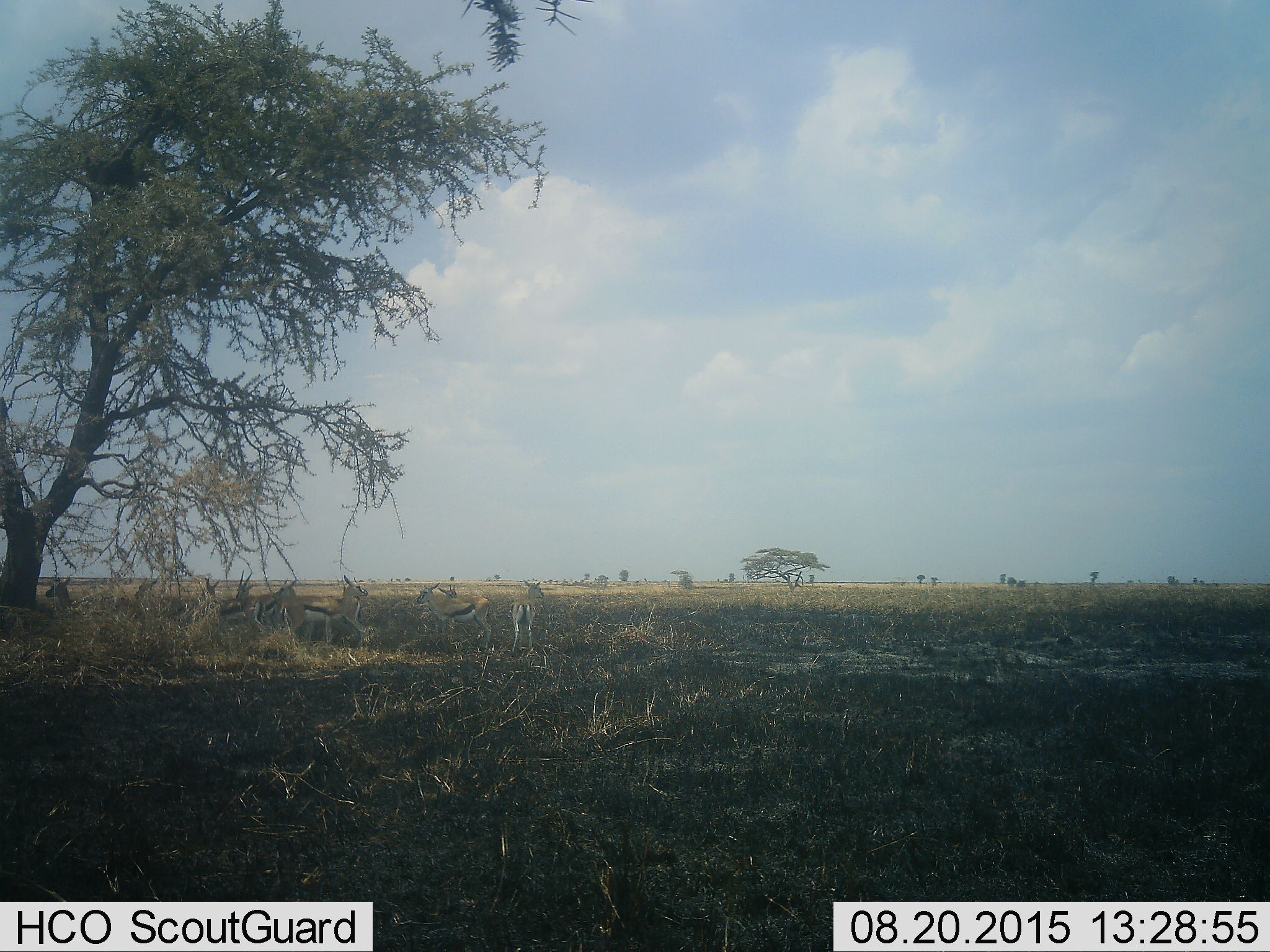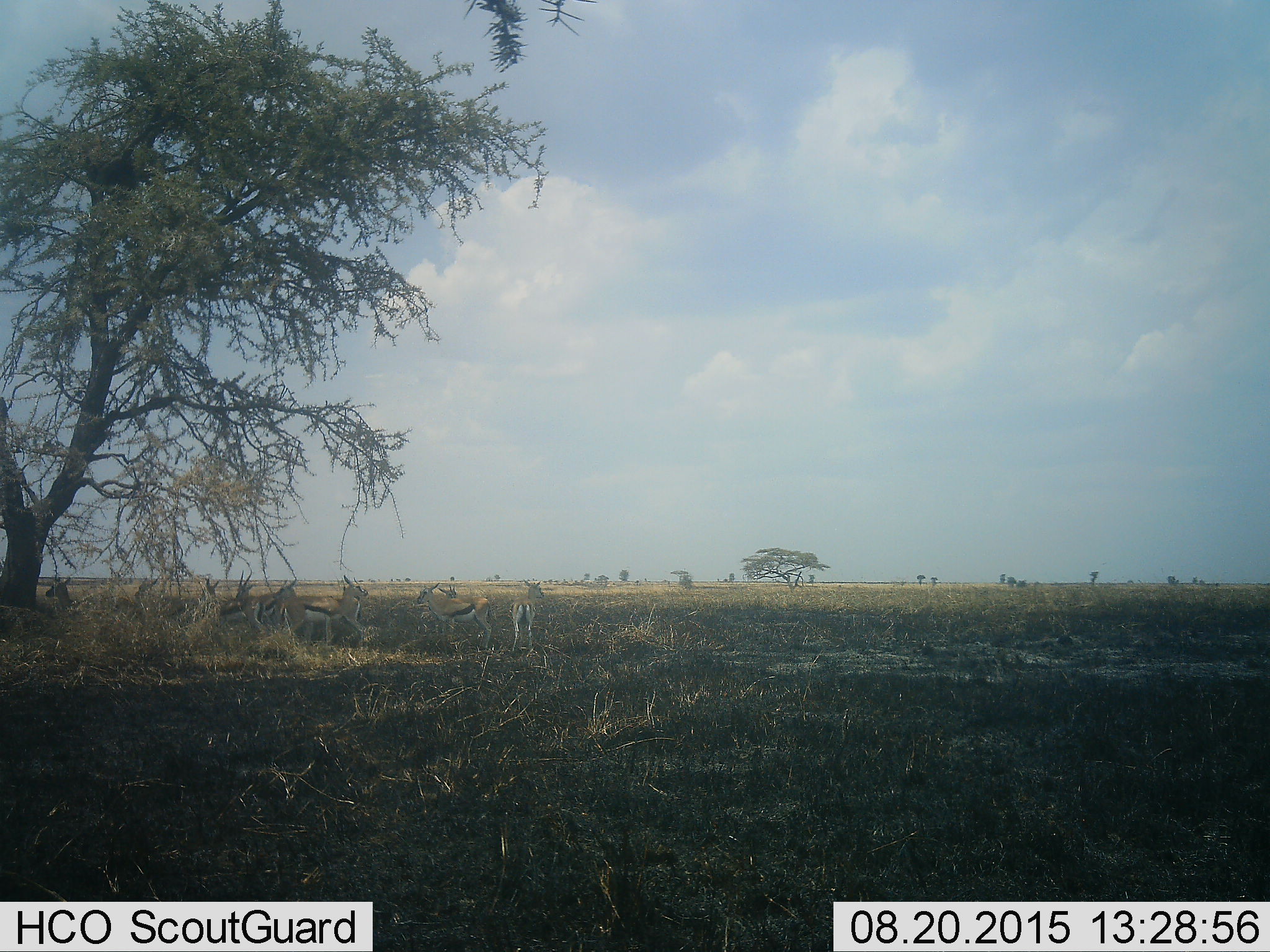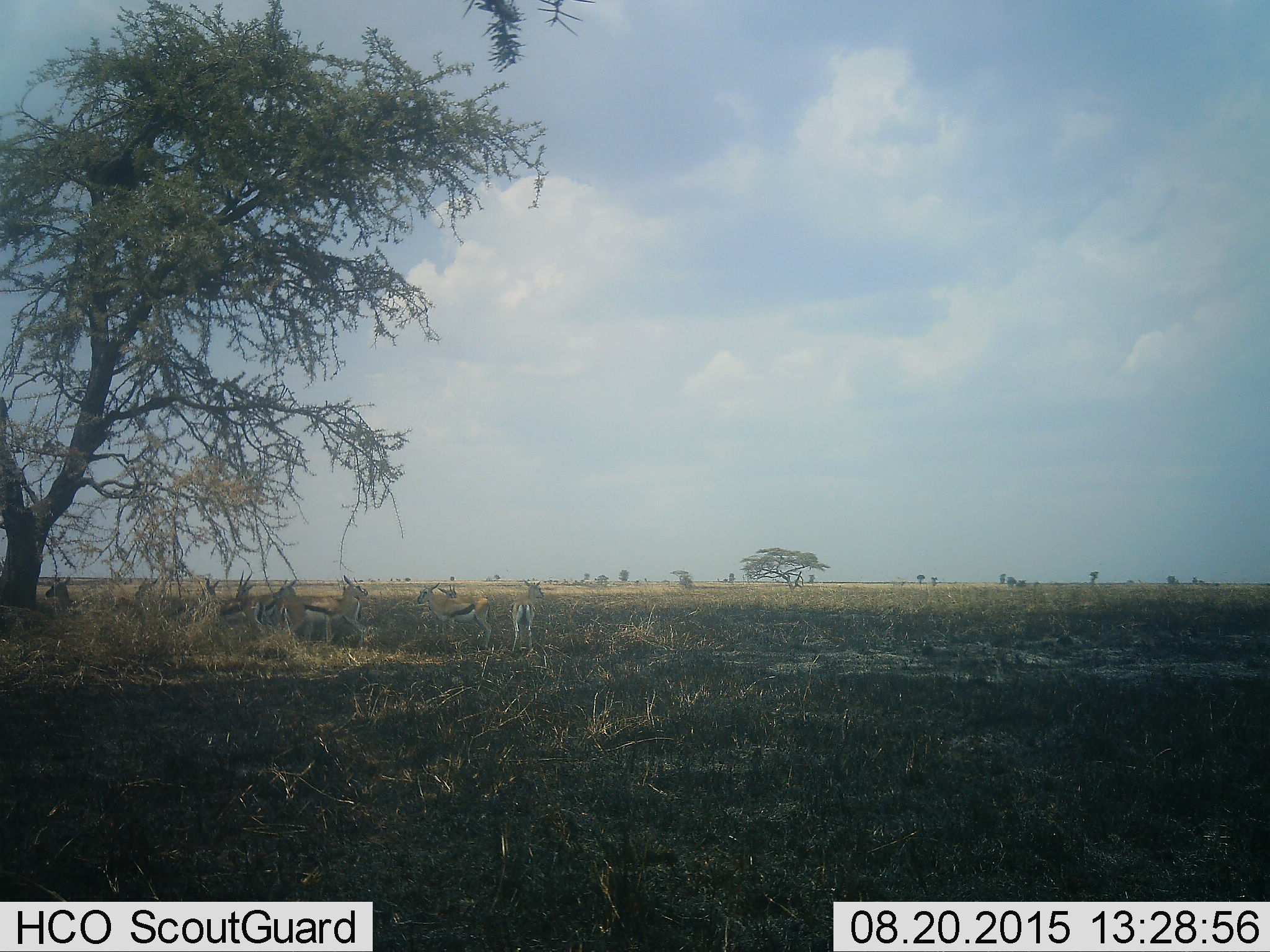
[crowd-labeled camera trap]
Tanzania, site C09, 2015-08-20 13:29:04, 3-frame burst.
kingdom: Animalia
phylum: Chordata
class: Mammalia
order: Artiodactyla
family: Bovidae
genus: Eudorcas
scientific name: Eudorcas thomsonii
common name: thomson's gazelle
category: gazellethomsons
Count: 9.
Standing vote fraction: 82%.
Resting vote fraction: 36%.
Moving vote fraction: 9%.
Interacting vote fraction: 0%.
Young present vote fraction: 0%.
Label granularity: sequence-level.